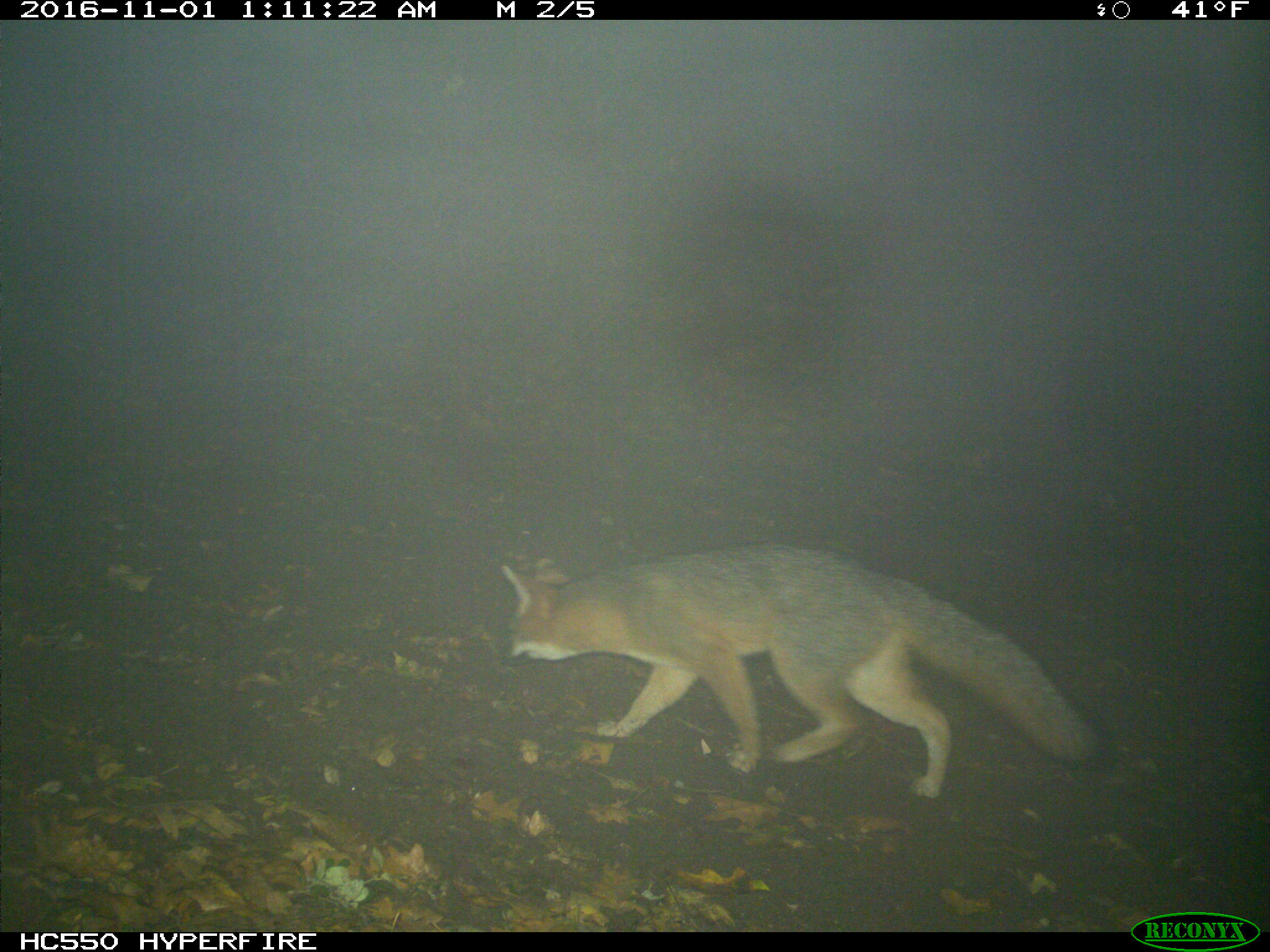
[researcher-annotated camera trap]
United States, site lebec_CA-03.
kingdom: Animalia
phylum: Chordata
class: Mammalia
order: Carnivora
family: Canidae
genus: Urocyon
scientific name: Urocyon cinereoargenteus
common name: gray fox